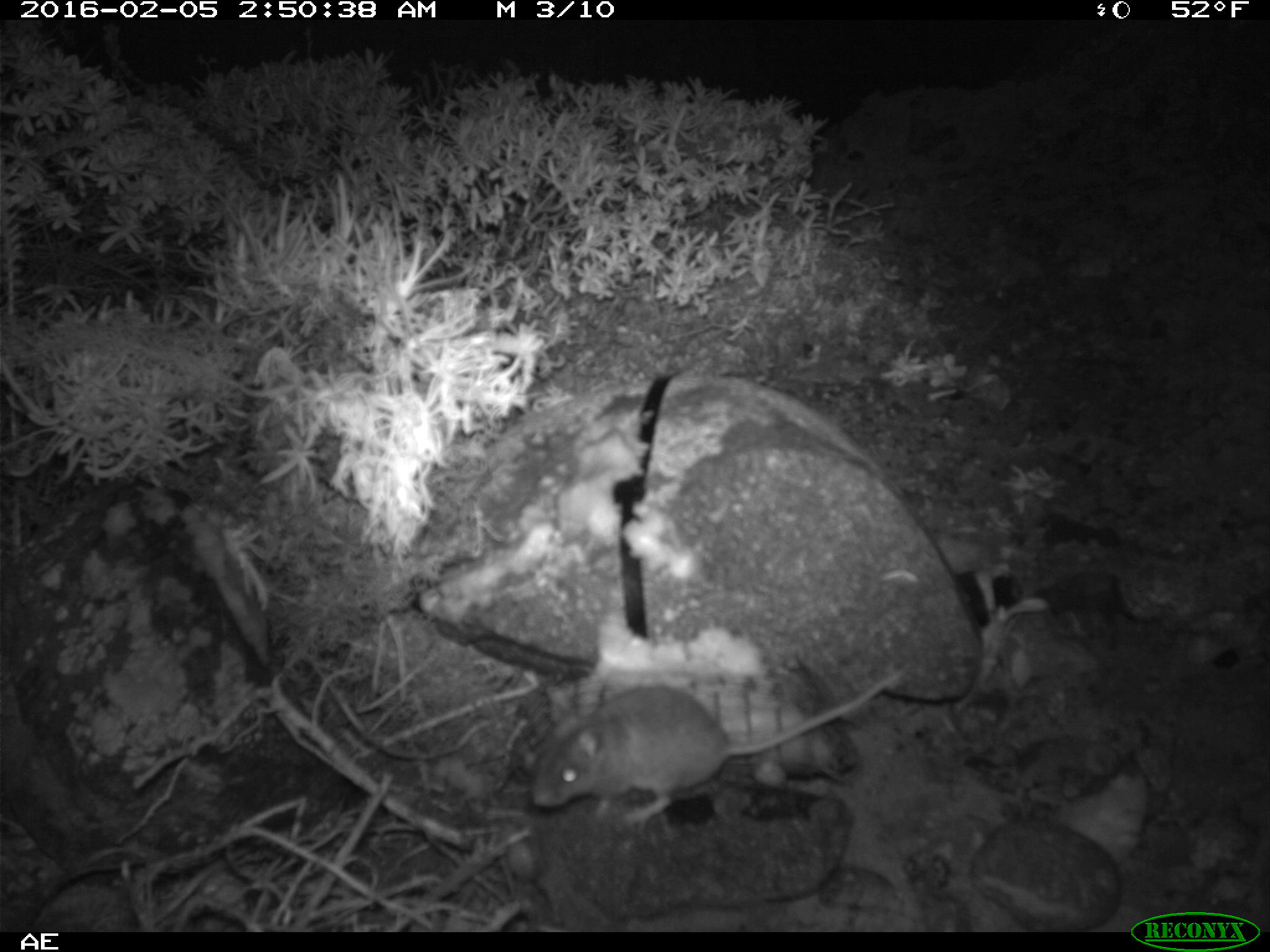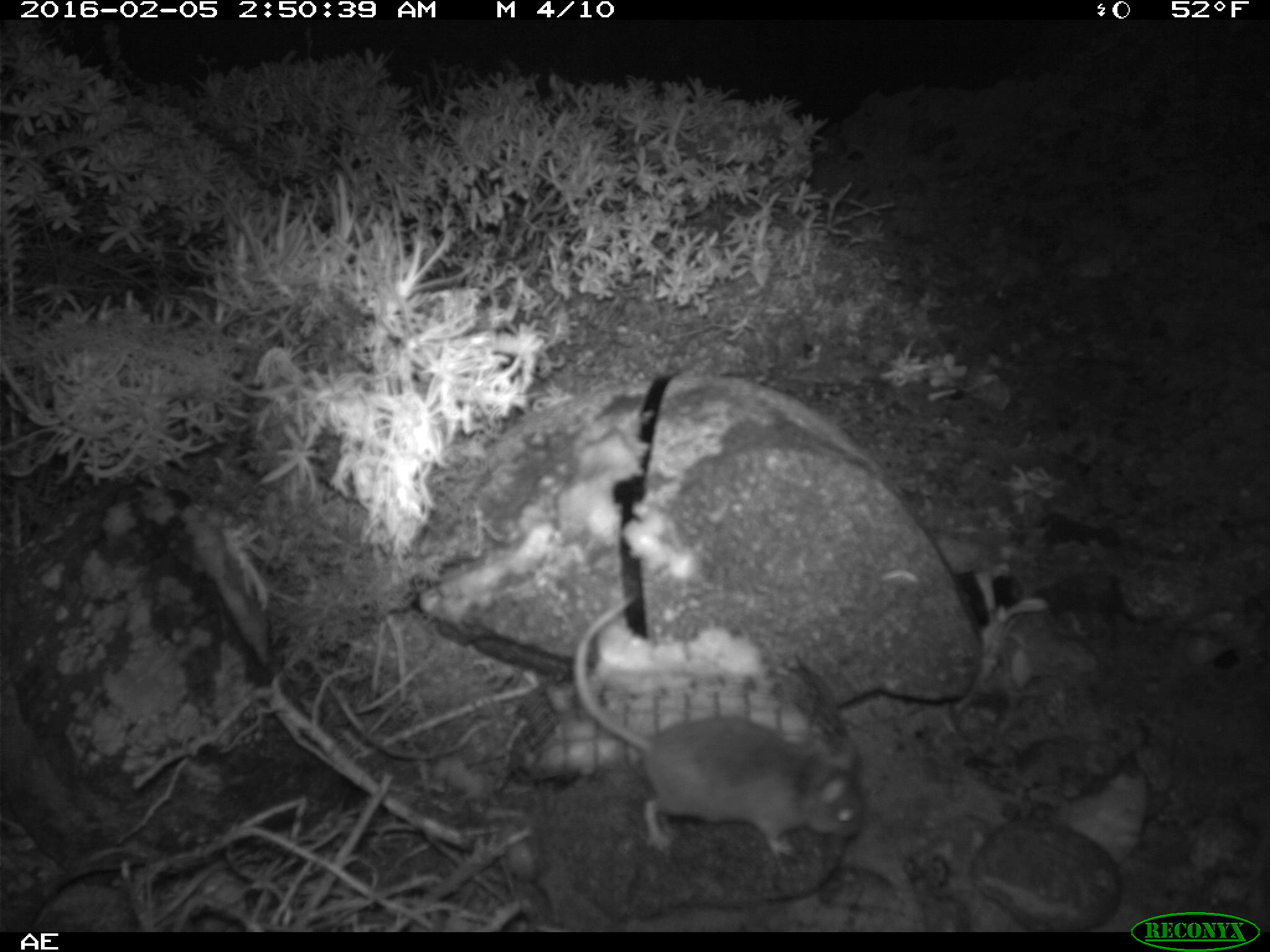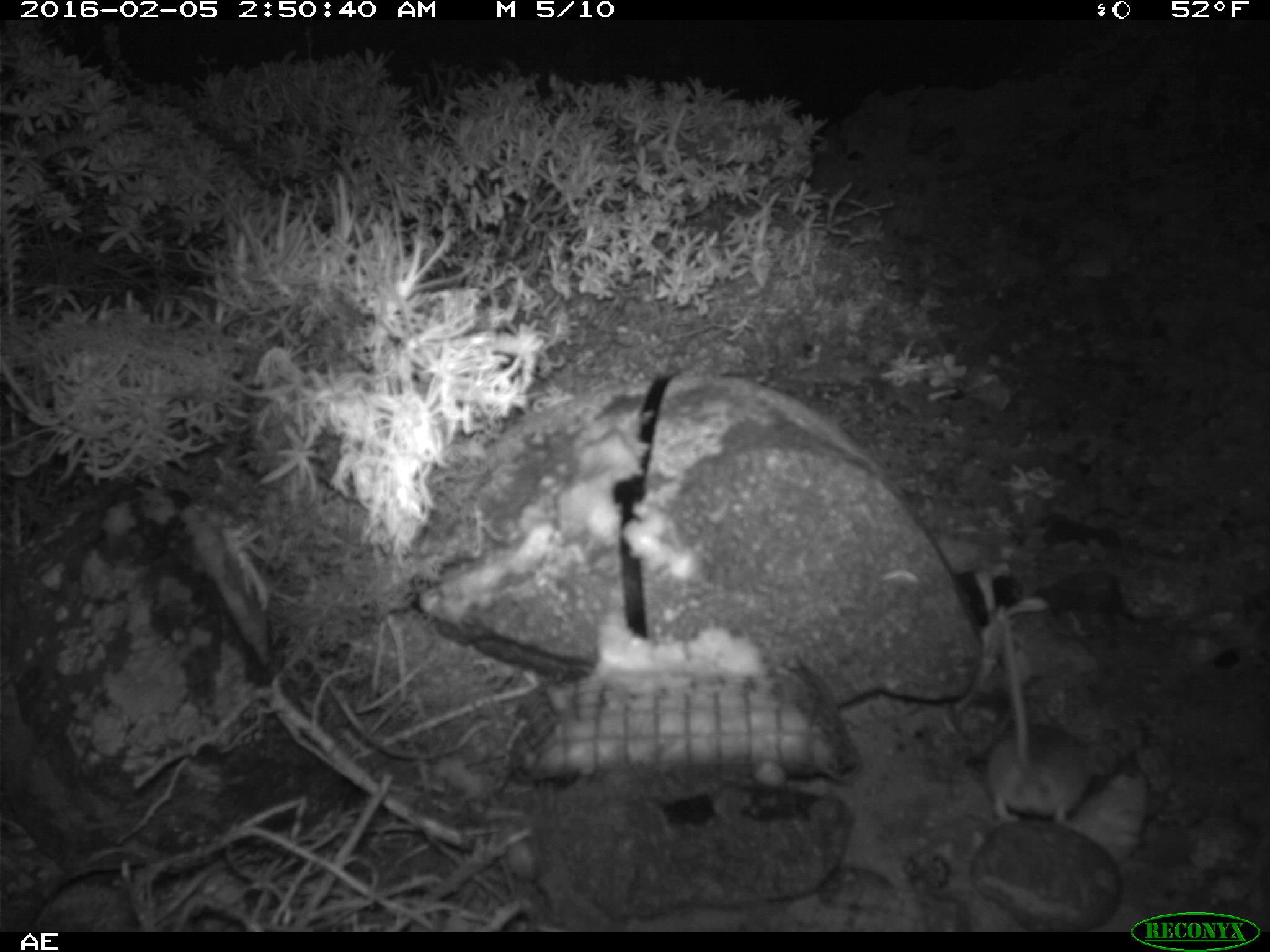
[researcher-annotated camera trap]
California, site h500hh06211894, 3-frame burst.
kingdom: Animalia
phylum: Chordata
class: Mammalia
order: Rodentia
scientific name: Rodentia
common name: rodent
Rodent (Rodentia).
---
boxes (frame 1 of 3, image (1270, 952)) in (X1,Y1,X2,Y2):
rodent: (530,663,905,834)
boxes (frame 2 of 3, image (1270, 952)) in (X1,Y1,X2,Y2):
rodent: (575,595,867,857)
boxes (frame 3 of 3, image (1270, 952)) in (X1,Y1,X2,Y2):
rodent: (981,601,1091,829)